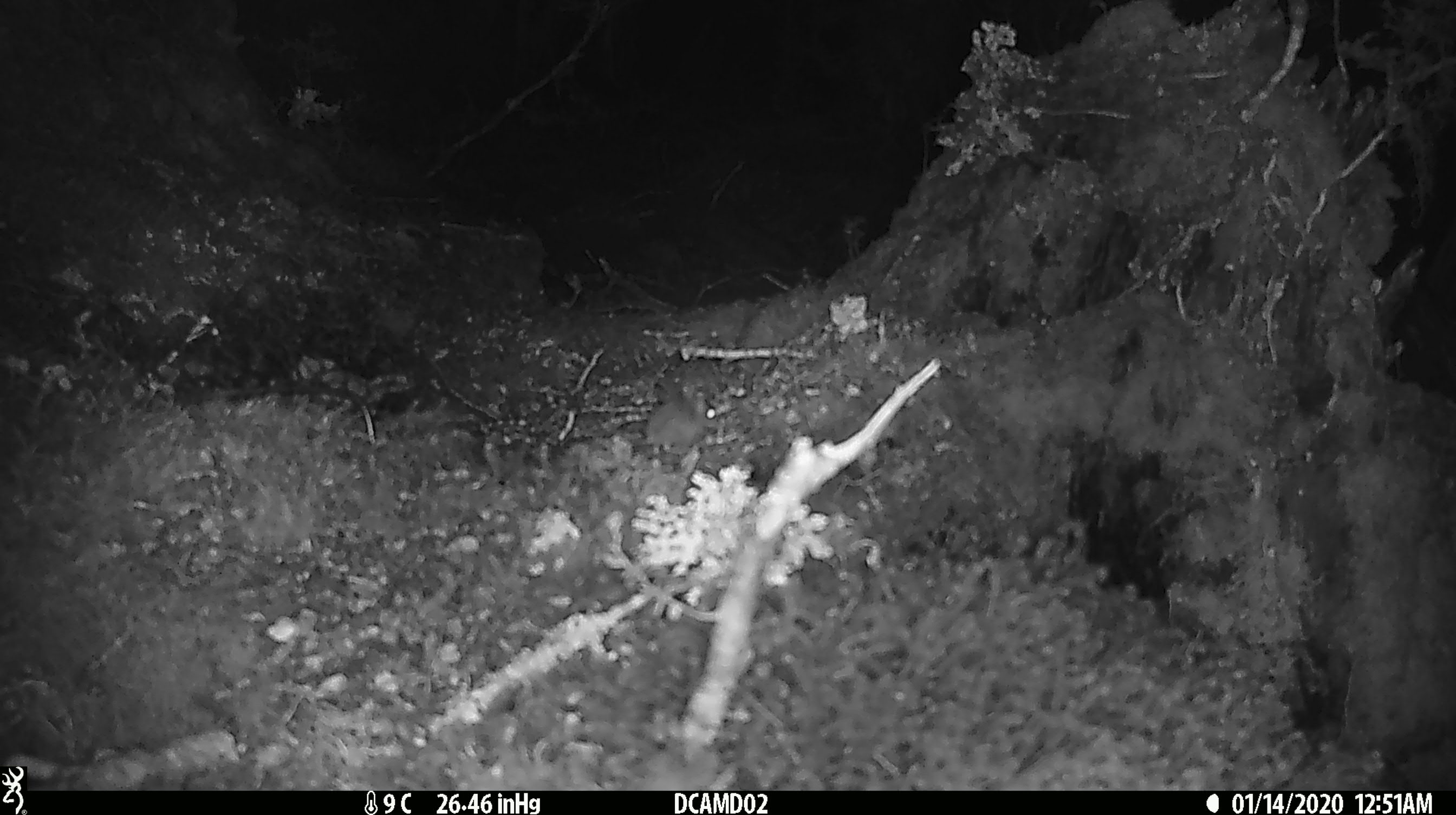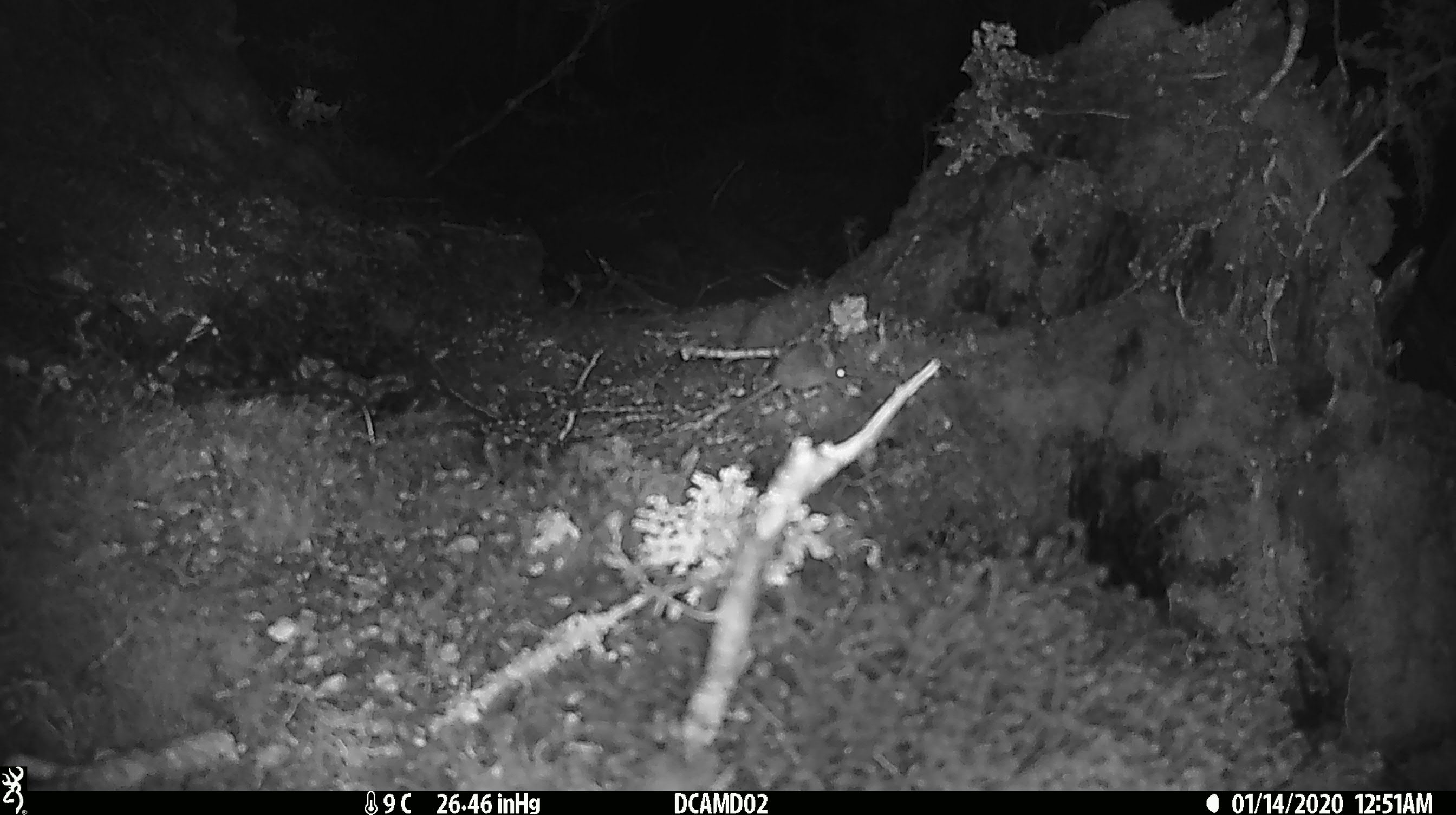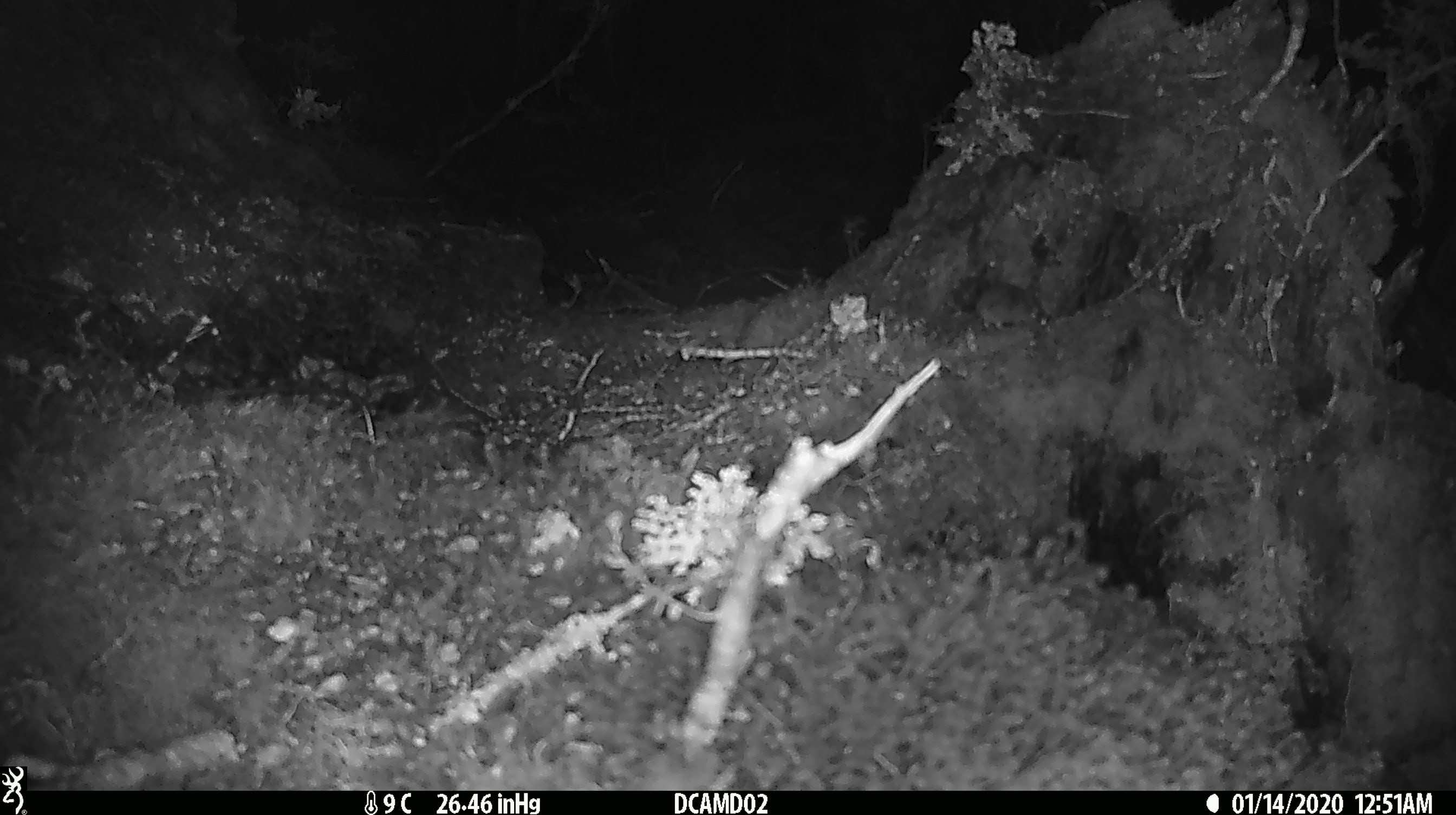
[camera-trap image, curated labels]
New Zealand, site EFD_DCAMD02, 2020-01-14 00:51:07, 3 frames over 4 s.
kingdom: Animalia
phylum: Chordata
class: Mammalia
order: Rodentia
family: Muridae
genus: Mus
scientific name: Mus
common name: mouse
Mouse (Mus).